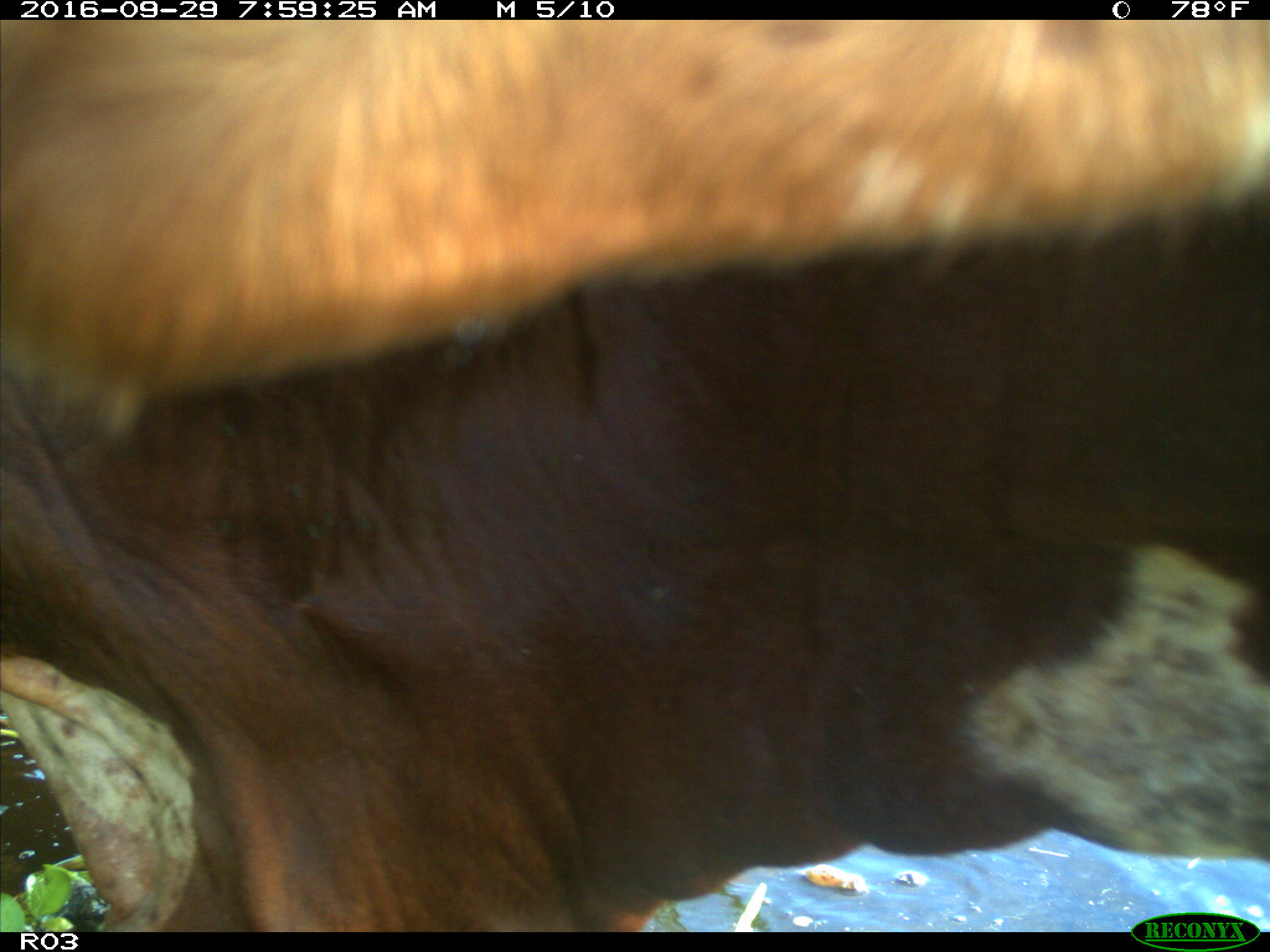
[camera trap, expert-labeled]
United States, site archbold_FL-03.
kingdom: Animalia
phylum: Chordata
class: Mammalia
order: Artiodactyla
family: Bovidae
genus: Bos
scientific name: Bos taurus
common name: domestic cow